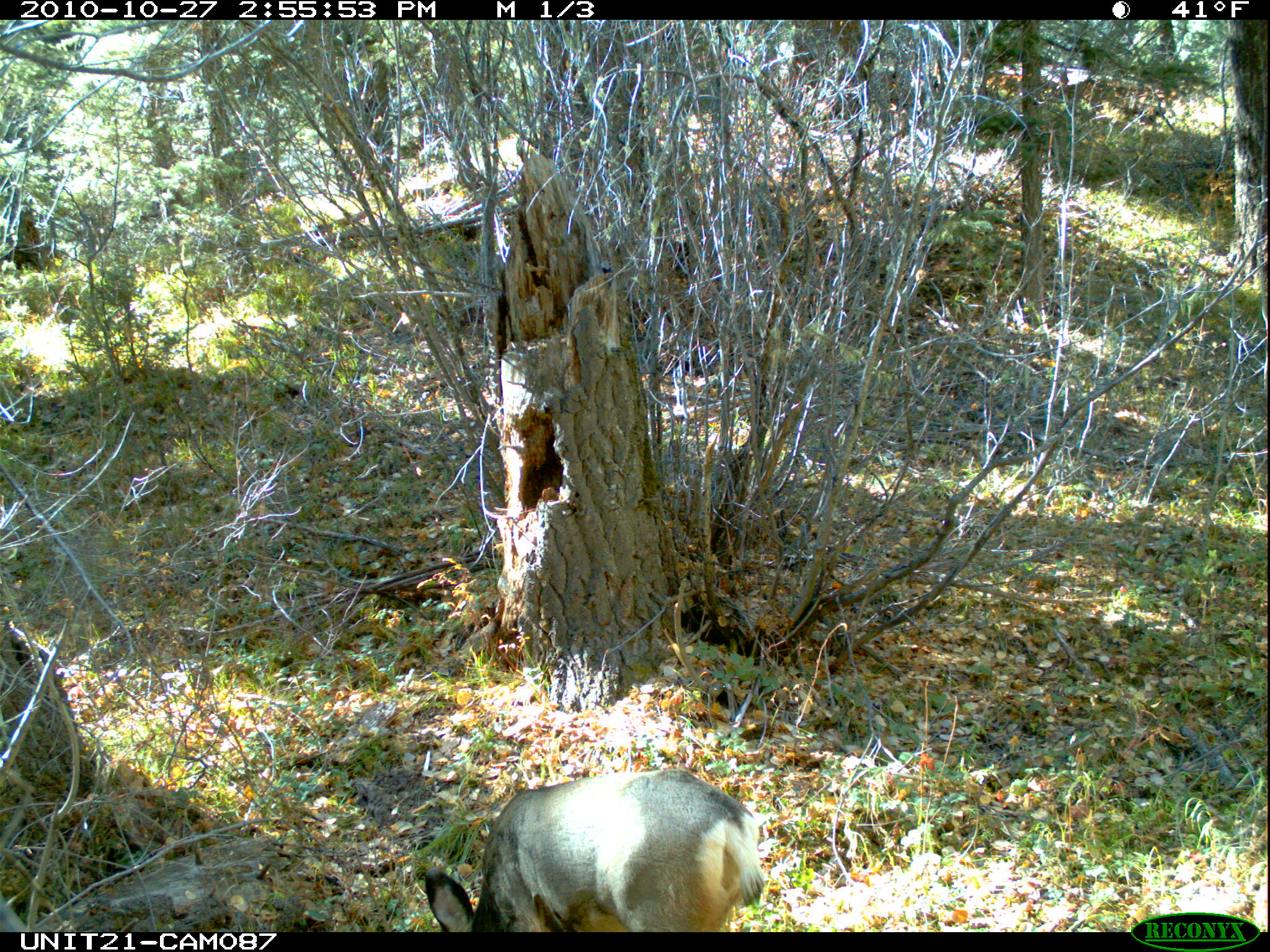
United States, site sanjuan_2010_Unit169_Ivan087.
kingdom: Animalia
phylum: Chordata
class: Mammalia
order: Artiodactyla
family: Cervidae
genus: Odocoileus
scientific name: Odocoileus hemionus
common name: mule deer